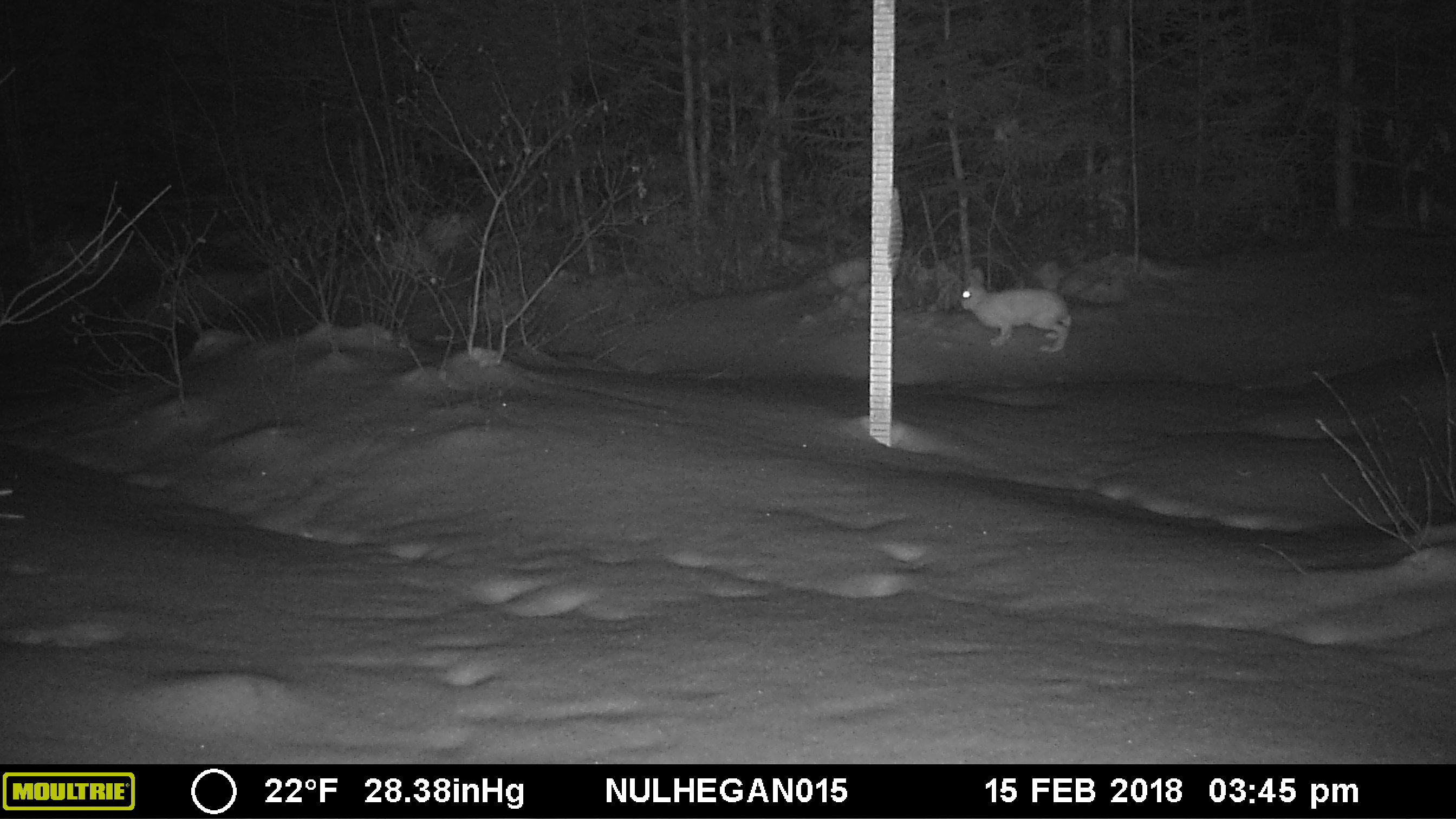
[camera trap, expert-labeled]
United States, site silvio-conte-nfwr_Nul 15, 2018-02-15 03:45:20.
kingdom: Animalia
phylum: Chordata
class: Mammalia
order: Lagomorpha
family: Leporidae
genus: Lepus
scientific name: Lepus americanus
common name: snowshoe hare